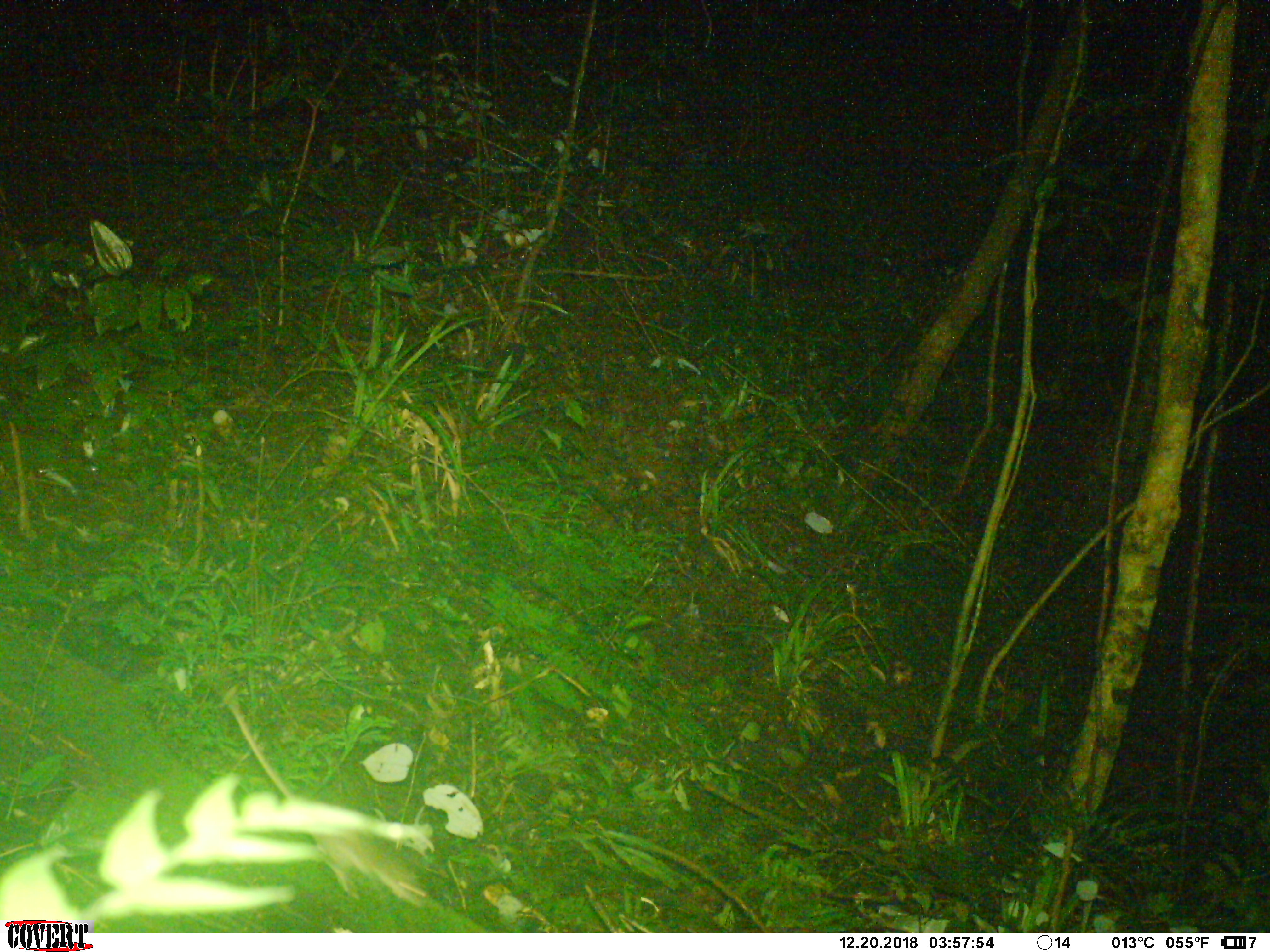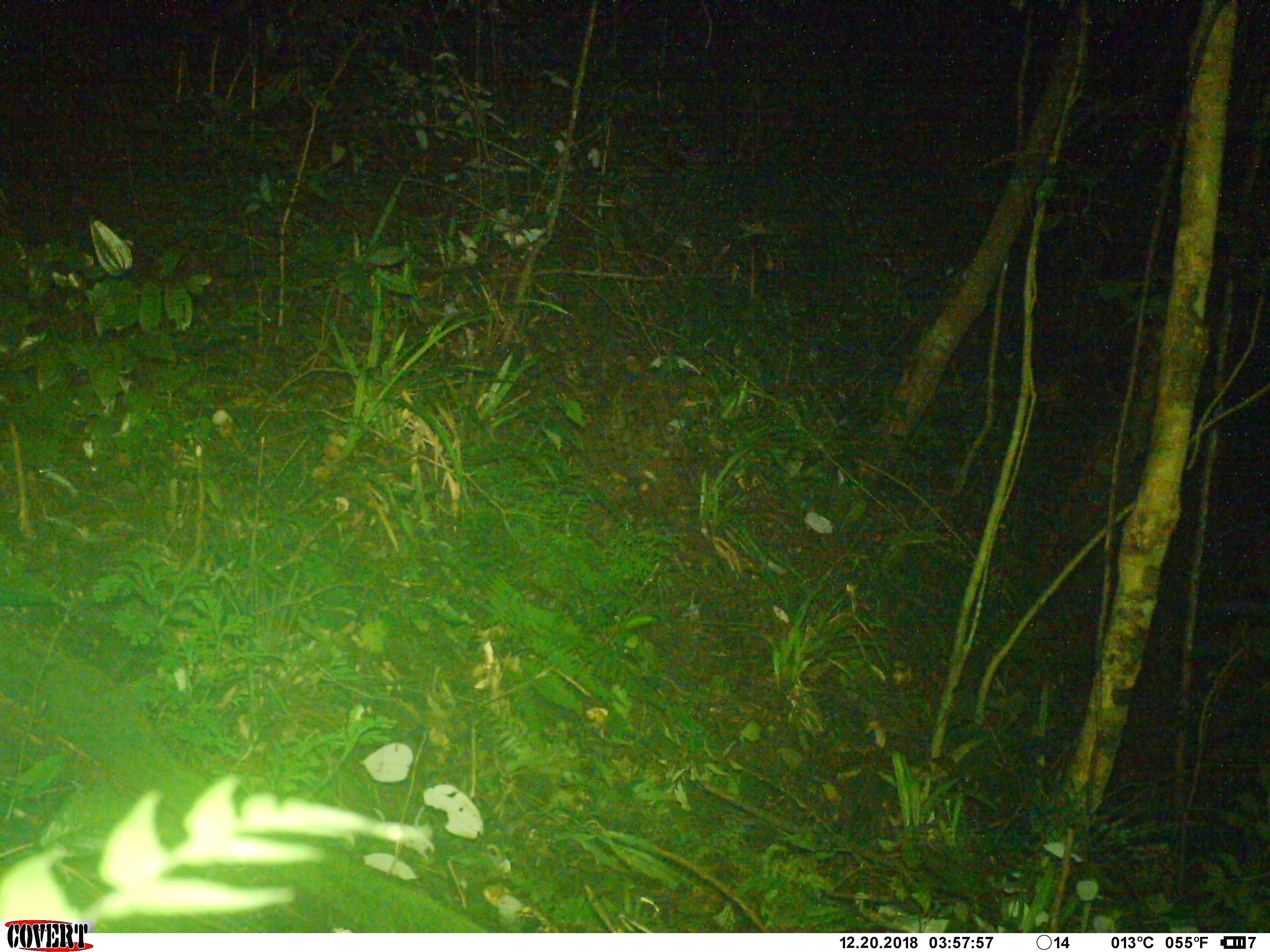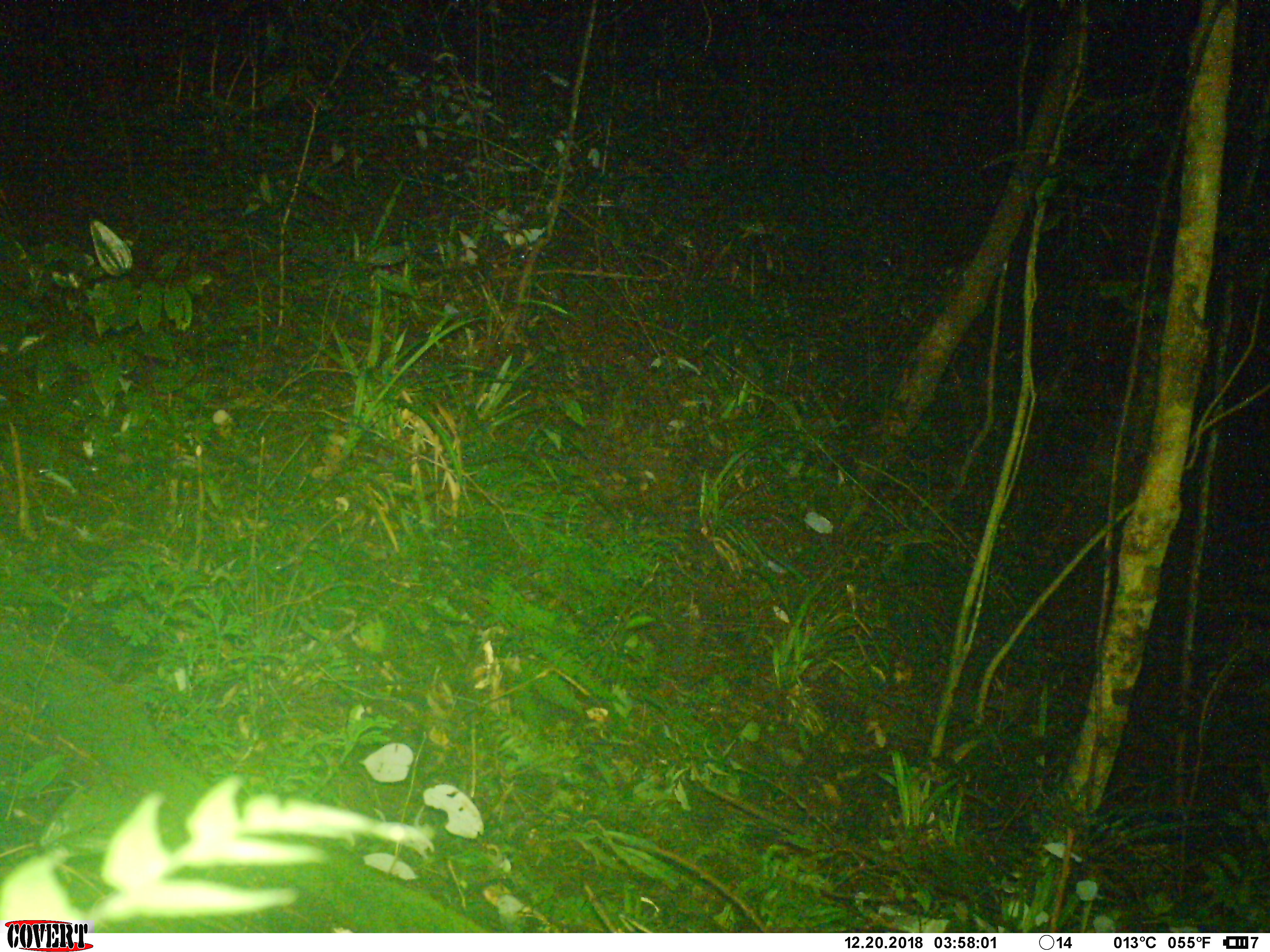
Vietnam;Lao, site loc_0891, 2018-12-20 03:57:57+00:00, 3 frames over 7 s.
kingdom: Animalia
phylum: Chordata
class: Mammalia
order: Rodentia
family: Muridae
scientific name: Muridae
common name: old-world mice and rats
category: unidentified murid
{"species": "unidentified murid (old-world mice and rats) (Muridae)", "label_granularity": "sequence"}